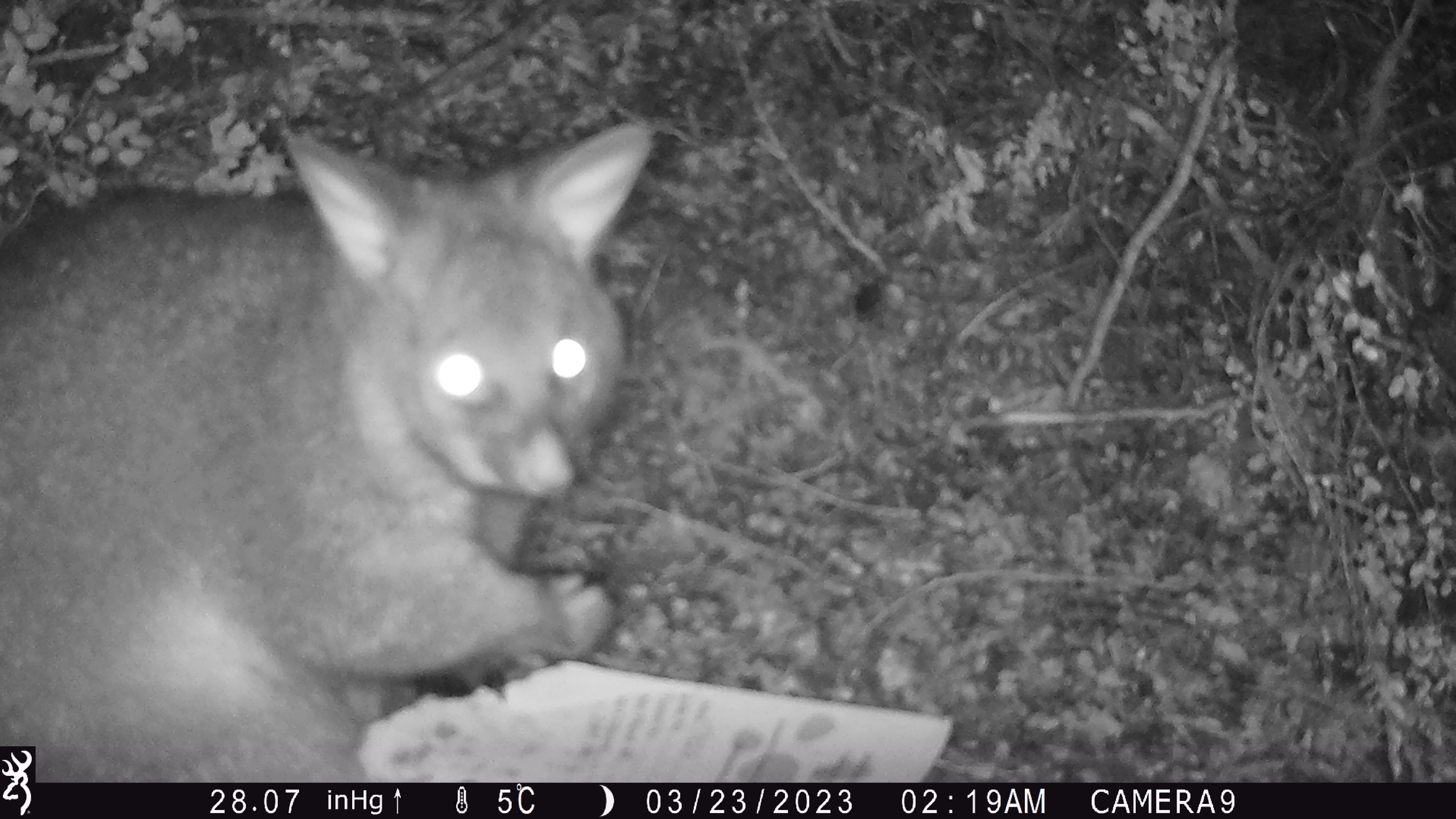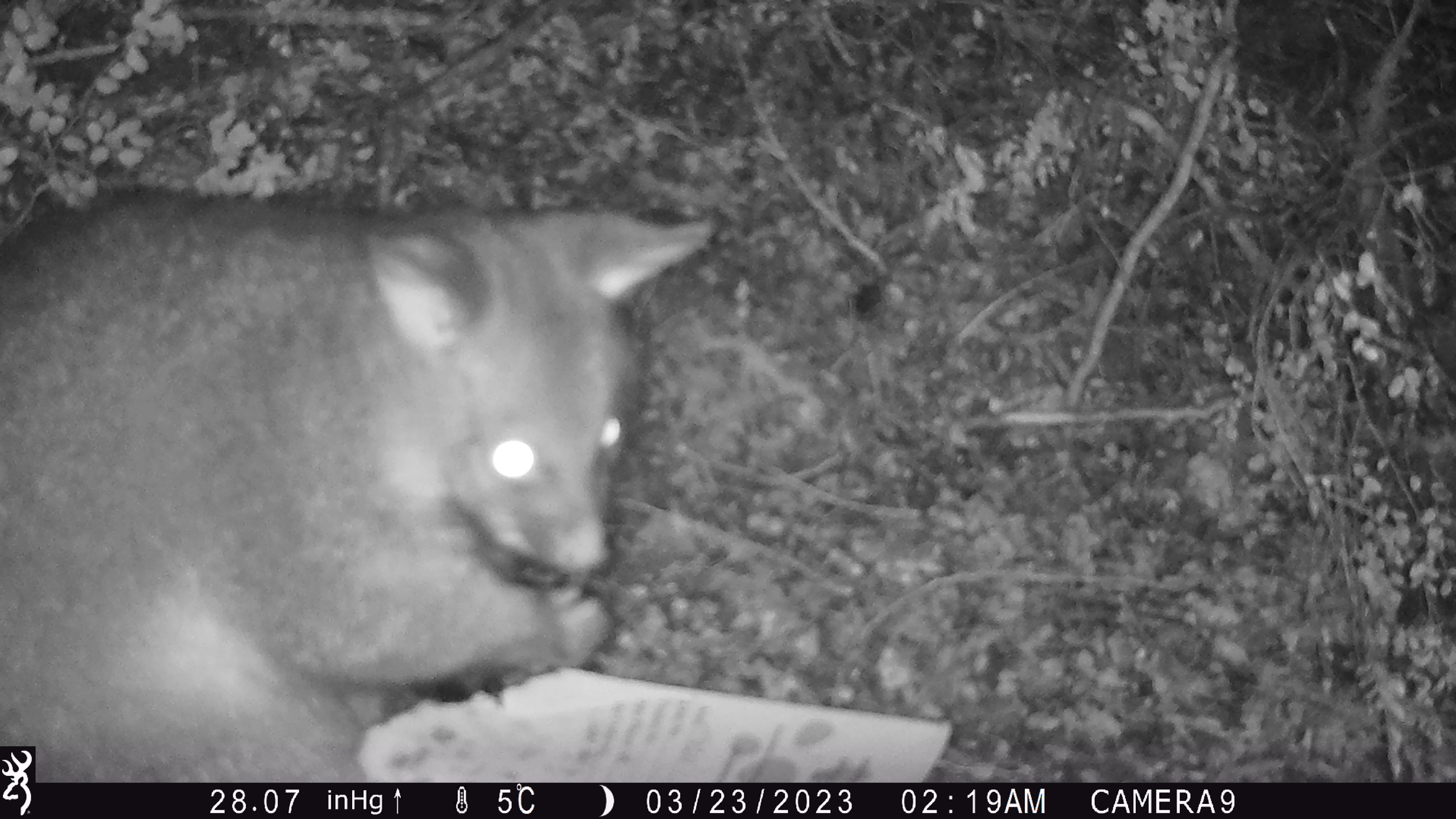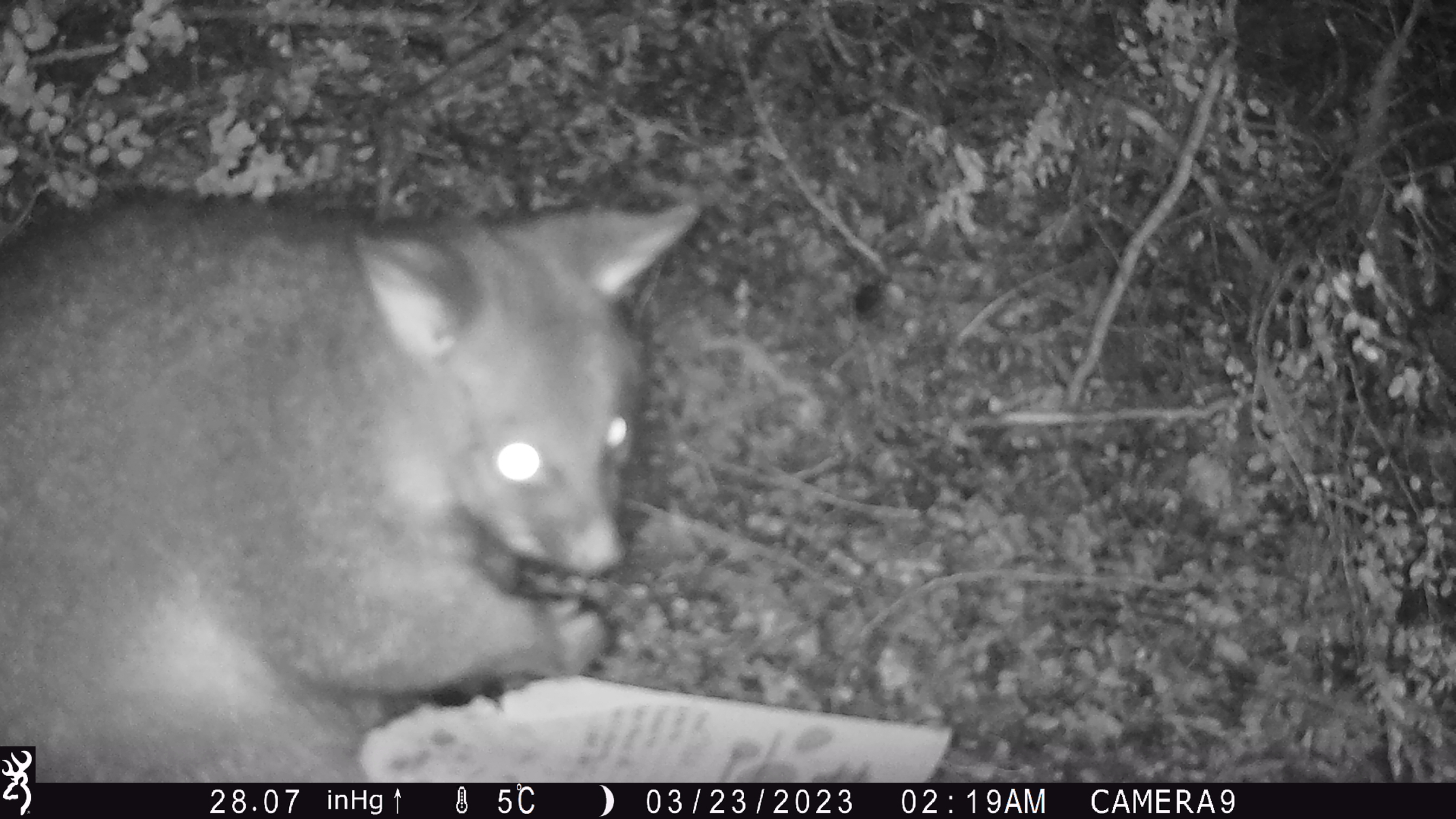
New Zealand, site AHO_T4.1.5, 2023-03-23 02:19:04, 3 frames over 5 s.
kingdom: Animalia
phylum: Chordata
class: Mammalia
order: Carnivora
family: Mustelidae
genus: Mustela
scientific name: Mustela erminea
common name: stoat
Stoat (Mustela erminea).